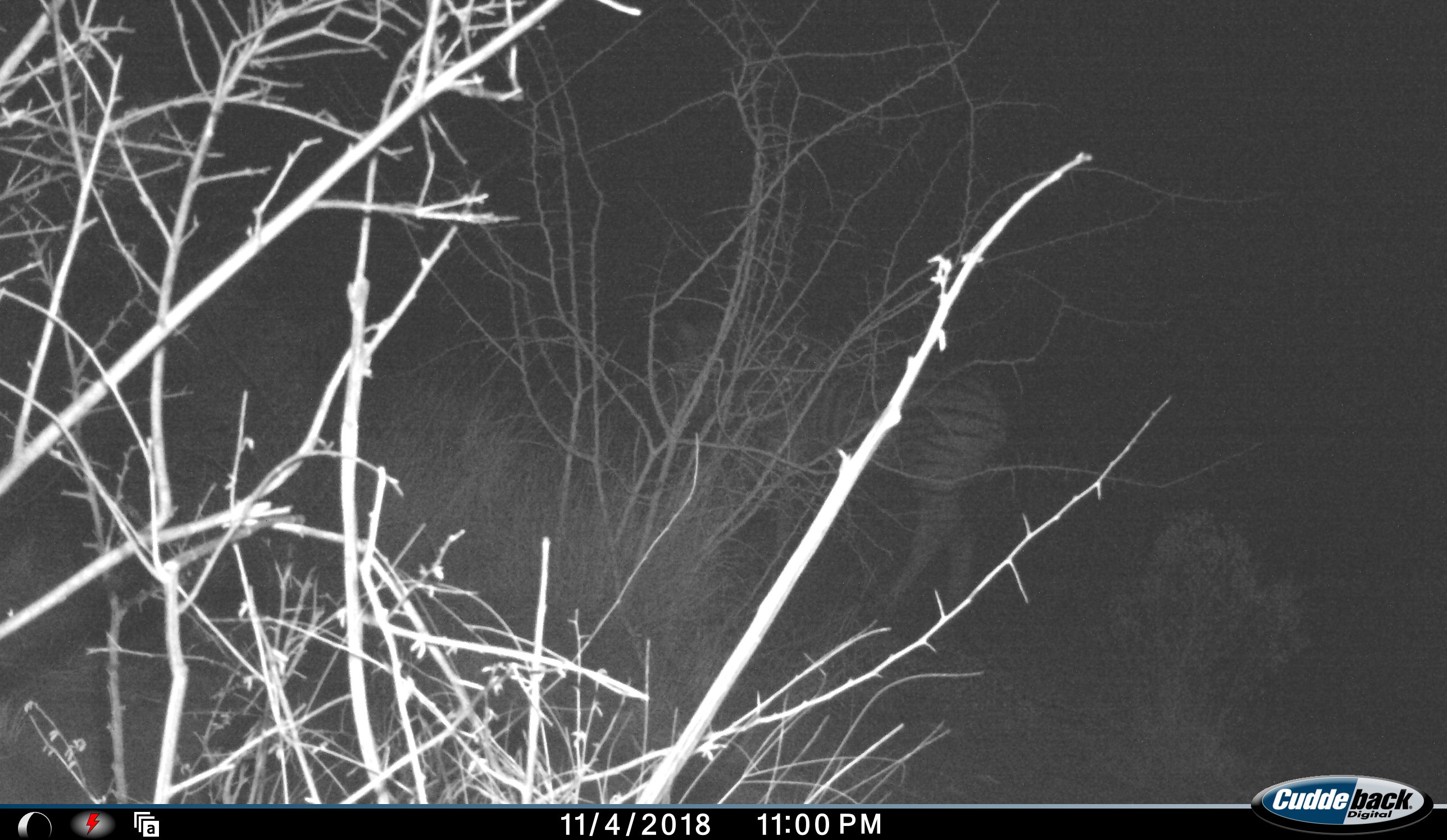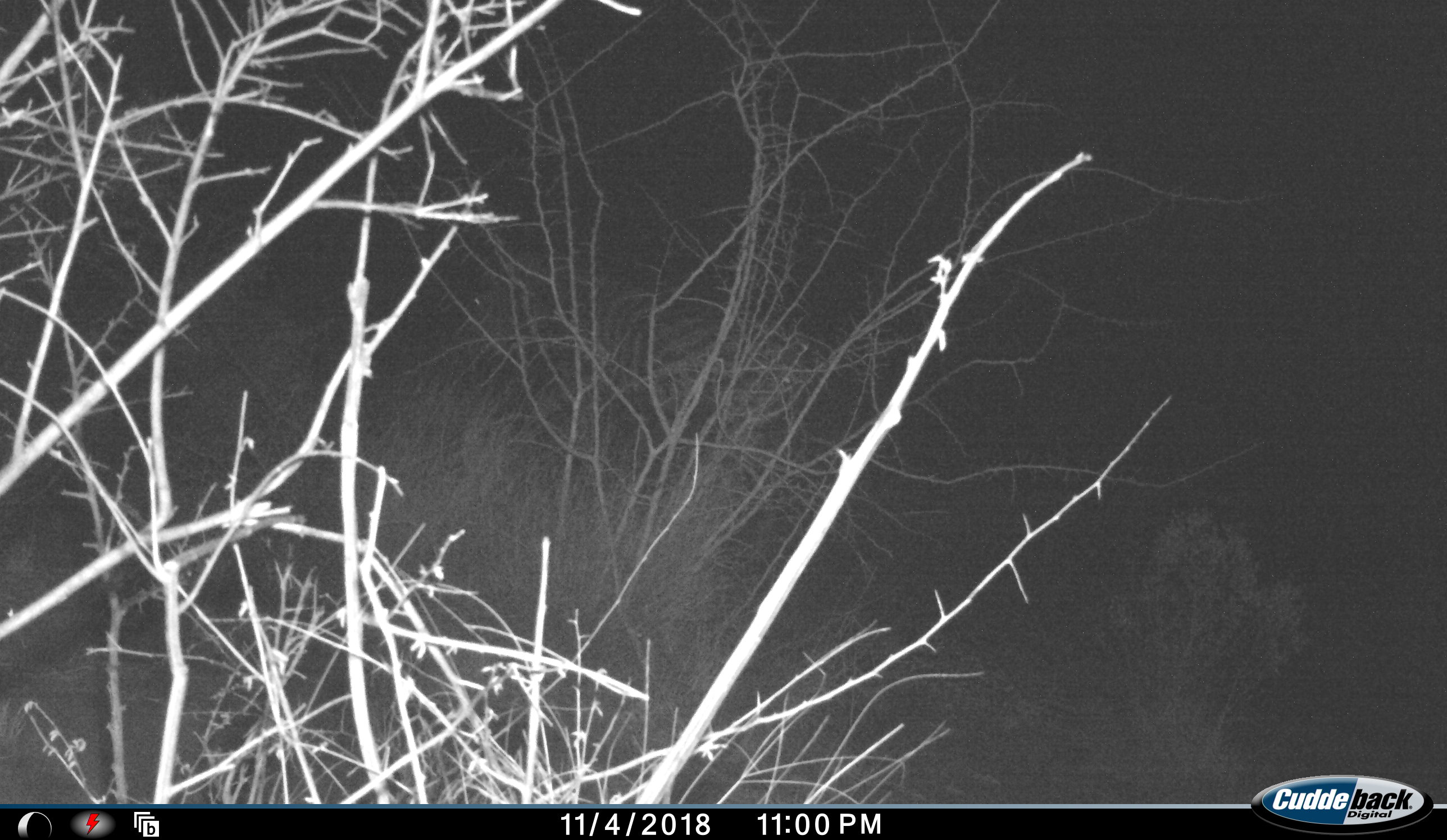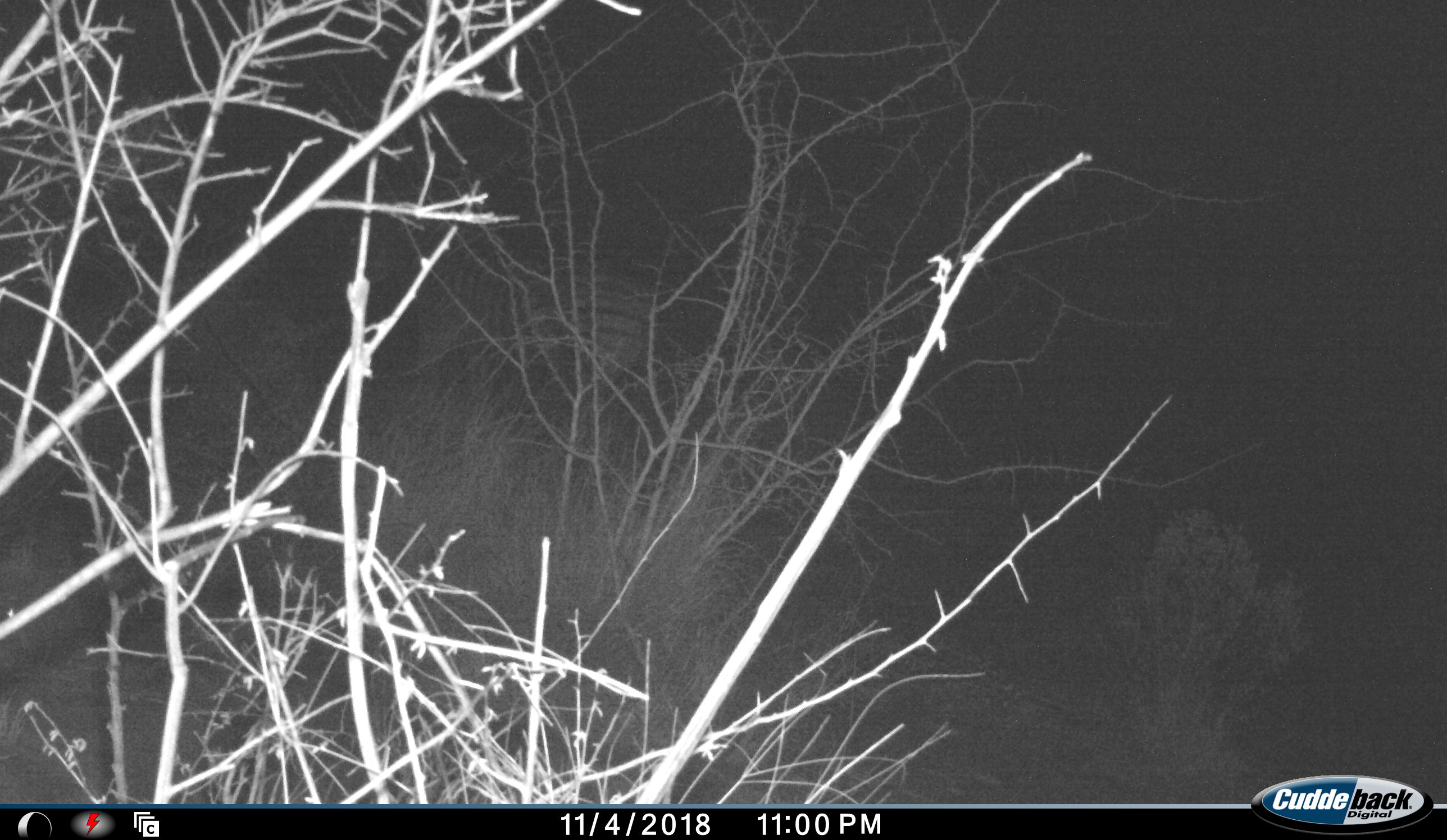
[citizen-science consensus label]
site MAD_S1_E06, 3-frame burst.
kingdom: Animalia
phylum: Chordata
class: Mammalia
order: Perissodactyla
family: Equidae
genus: Equus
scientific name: Equus quagga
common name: plains zebra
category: zebraplains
Zebraplains (plains zebra) (Equus quagga), count 1. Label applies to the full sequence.